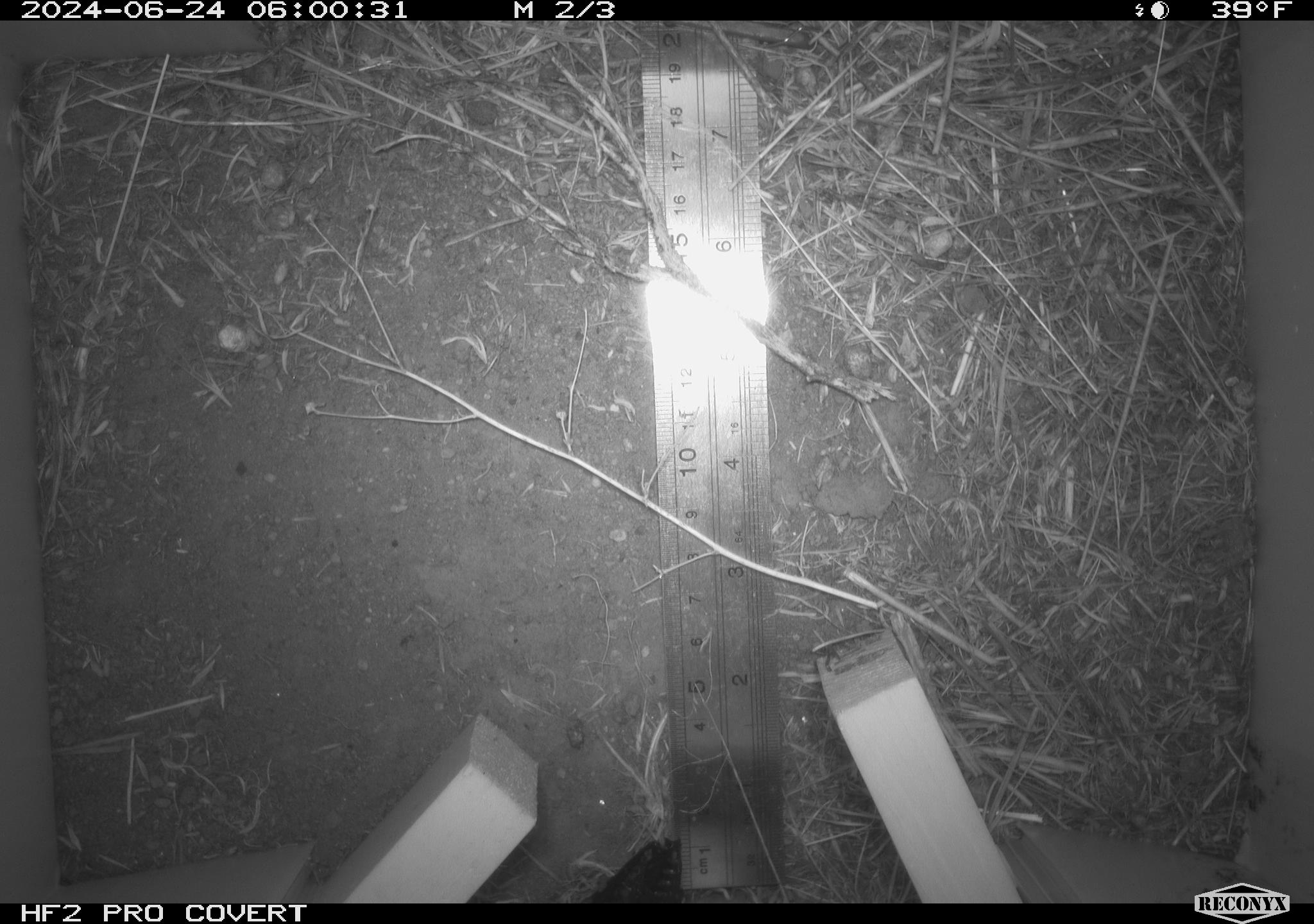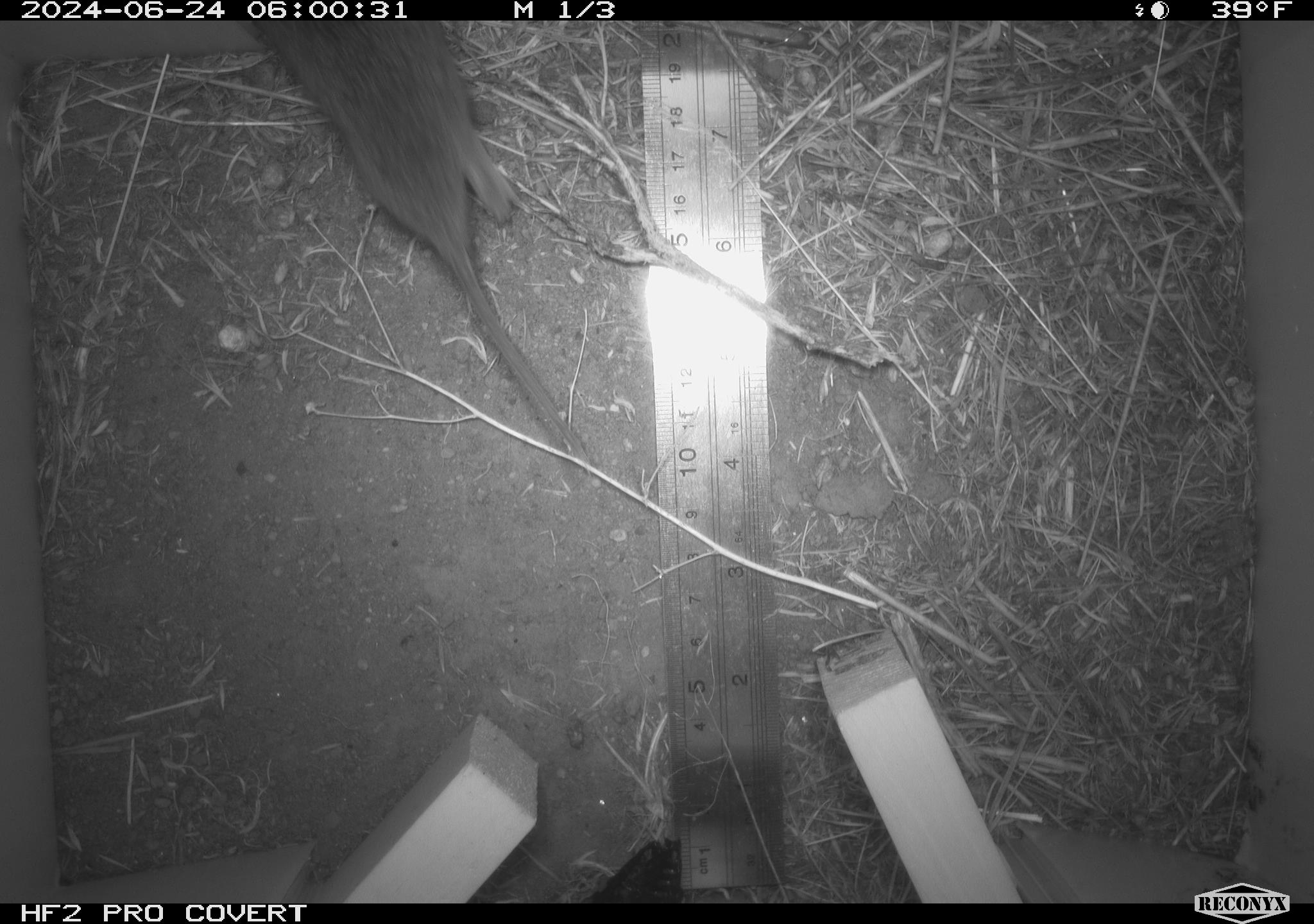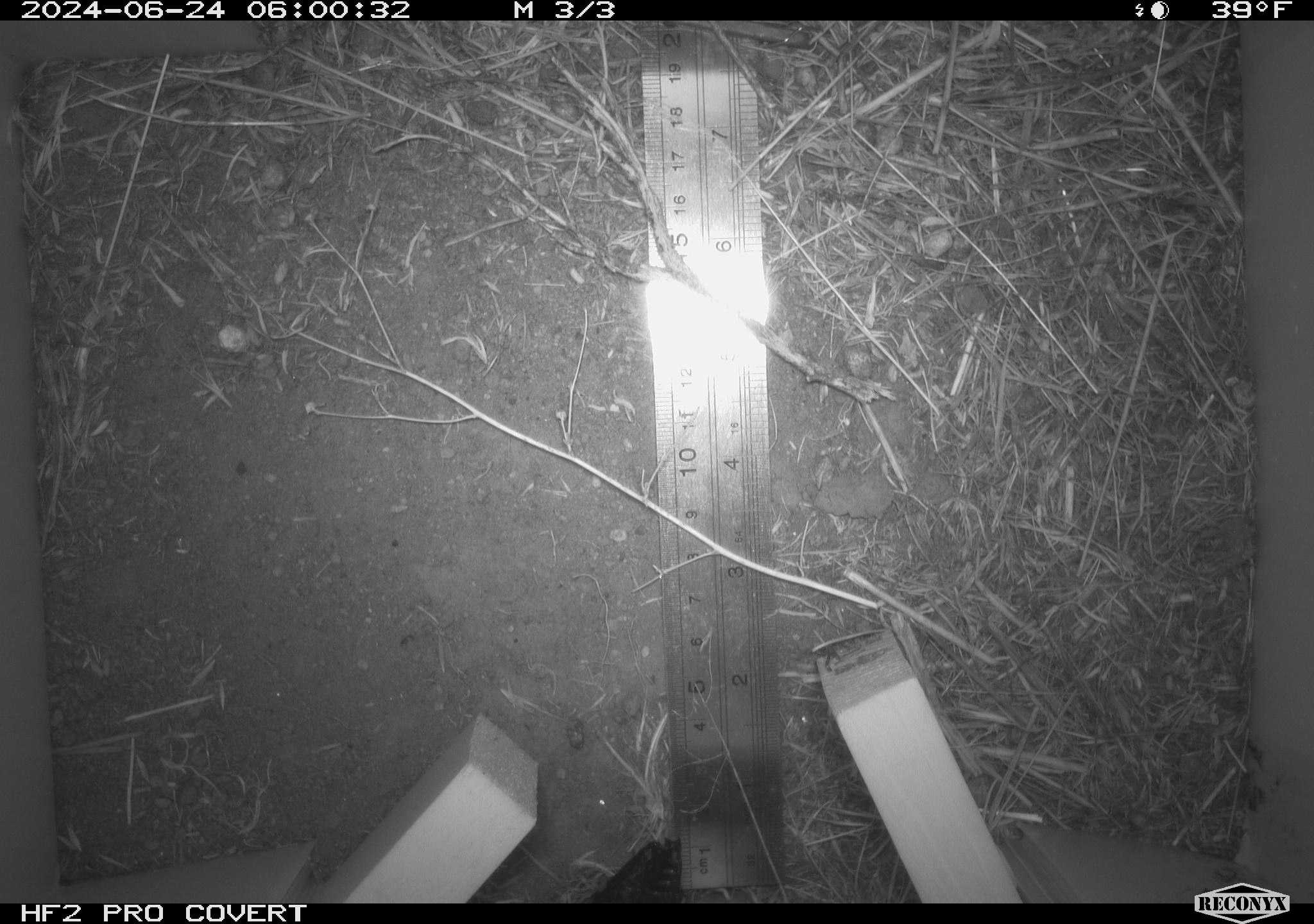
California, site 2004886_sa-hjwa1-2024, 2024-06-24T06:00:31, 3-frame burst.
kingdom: Animalia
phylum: Chordata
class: Mammalia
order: Rodentia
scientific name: Rodentia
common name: rodent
Rodent (Rodentia).